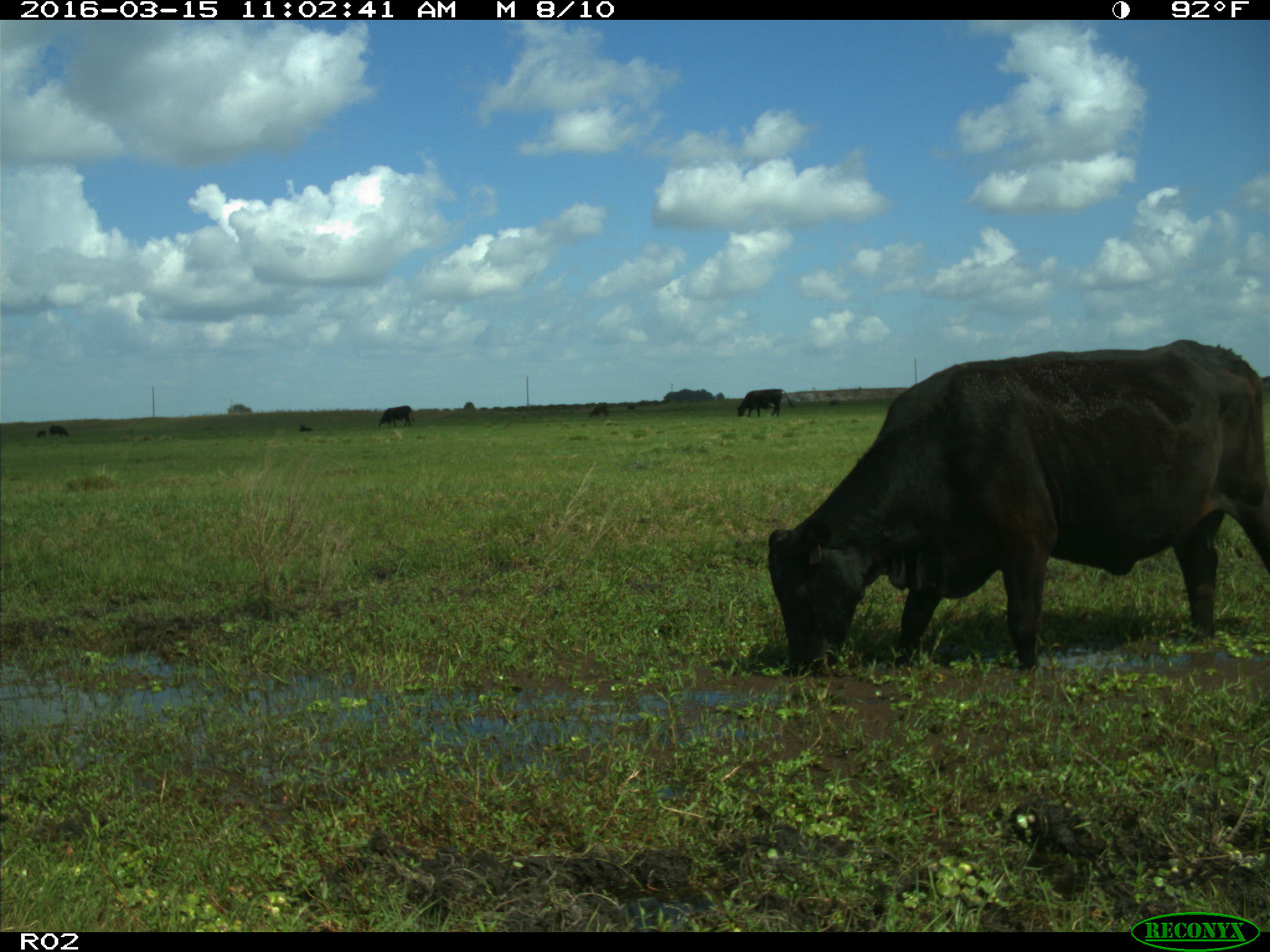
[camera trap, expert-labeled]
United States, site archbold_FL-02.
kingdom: Animalia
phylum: Chordata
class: Mammalia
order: Artiodactyla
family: Bovidae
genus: Bos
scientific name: Bos taurus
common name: domestic cow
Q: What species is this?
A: Bos taurus (domestic cow).